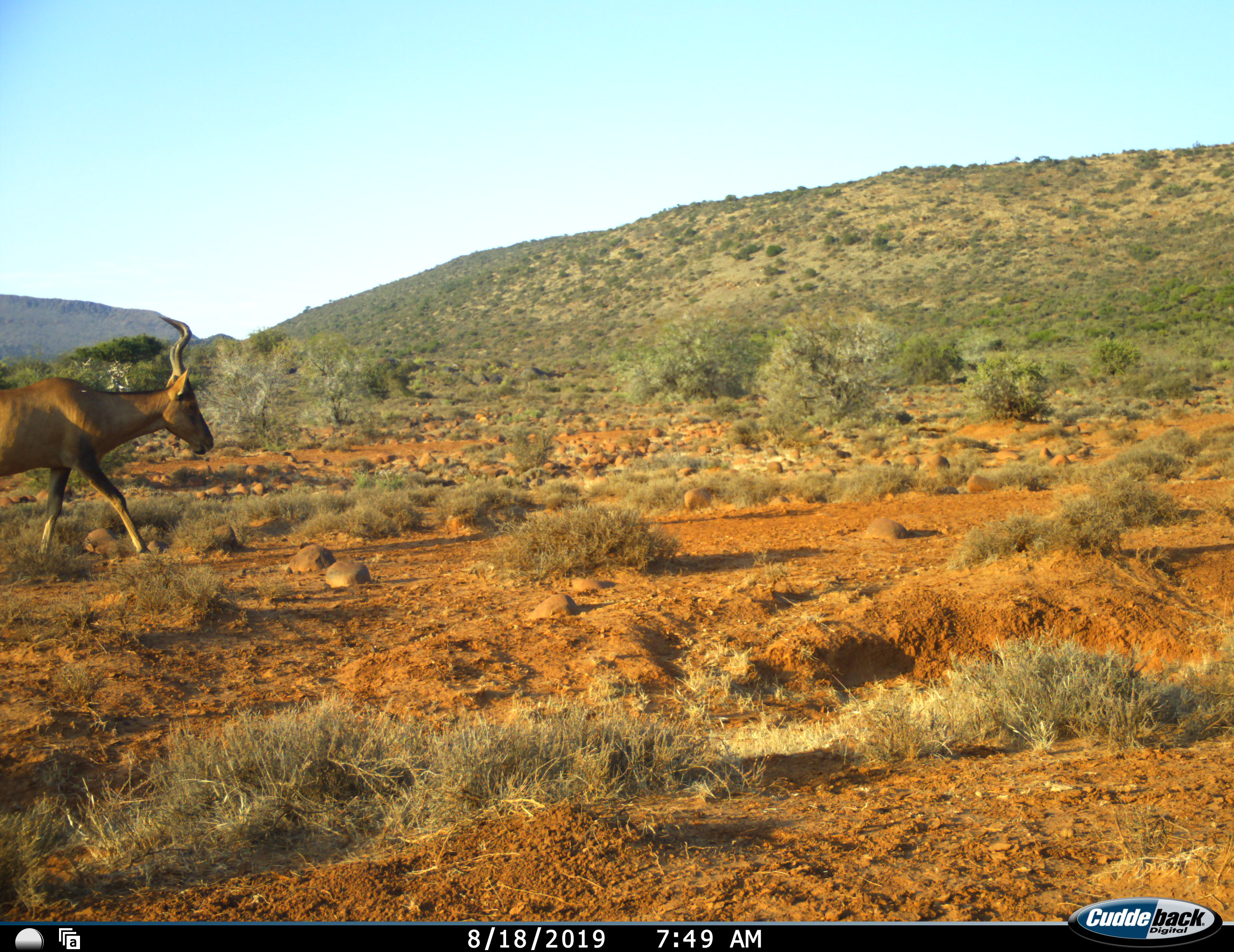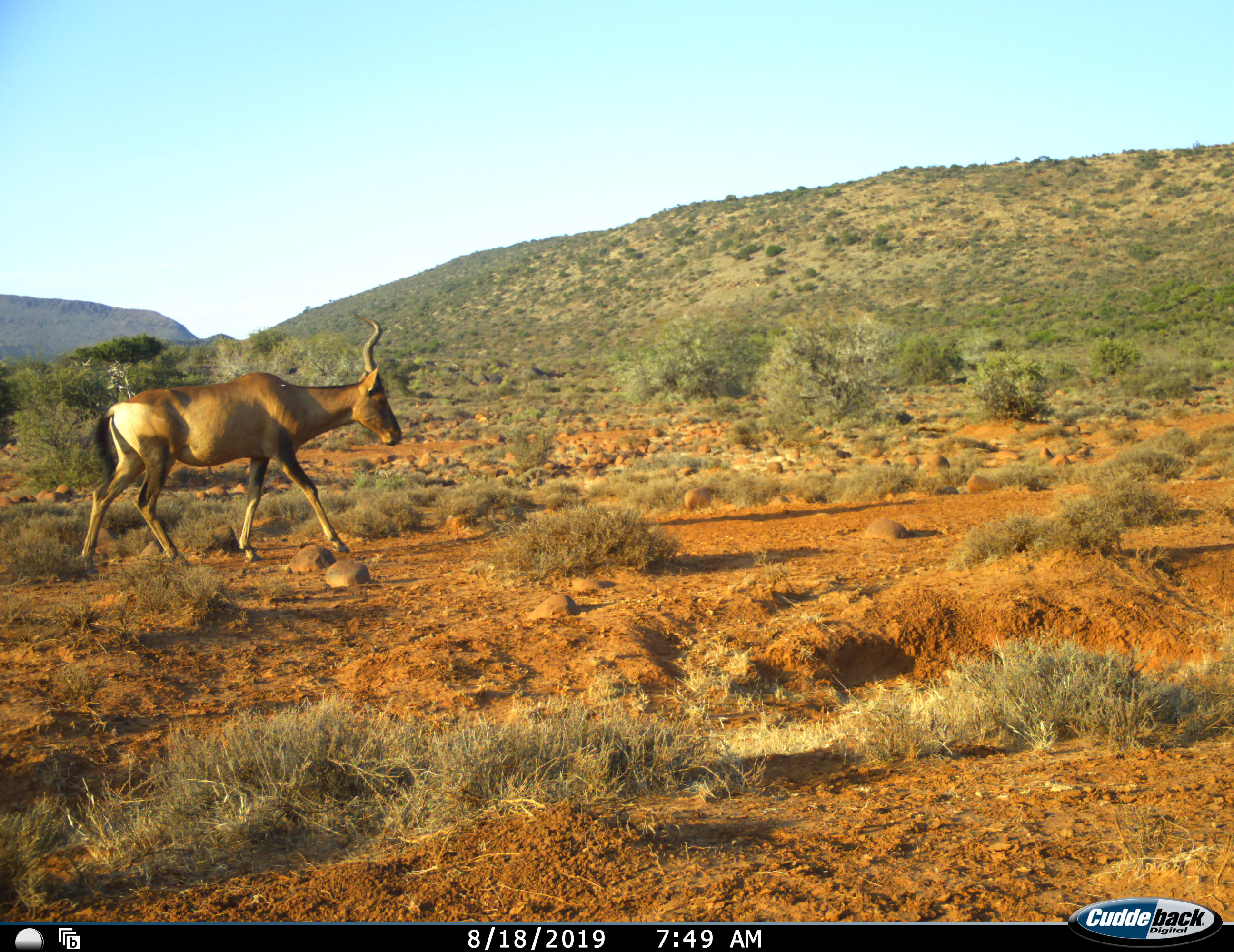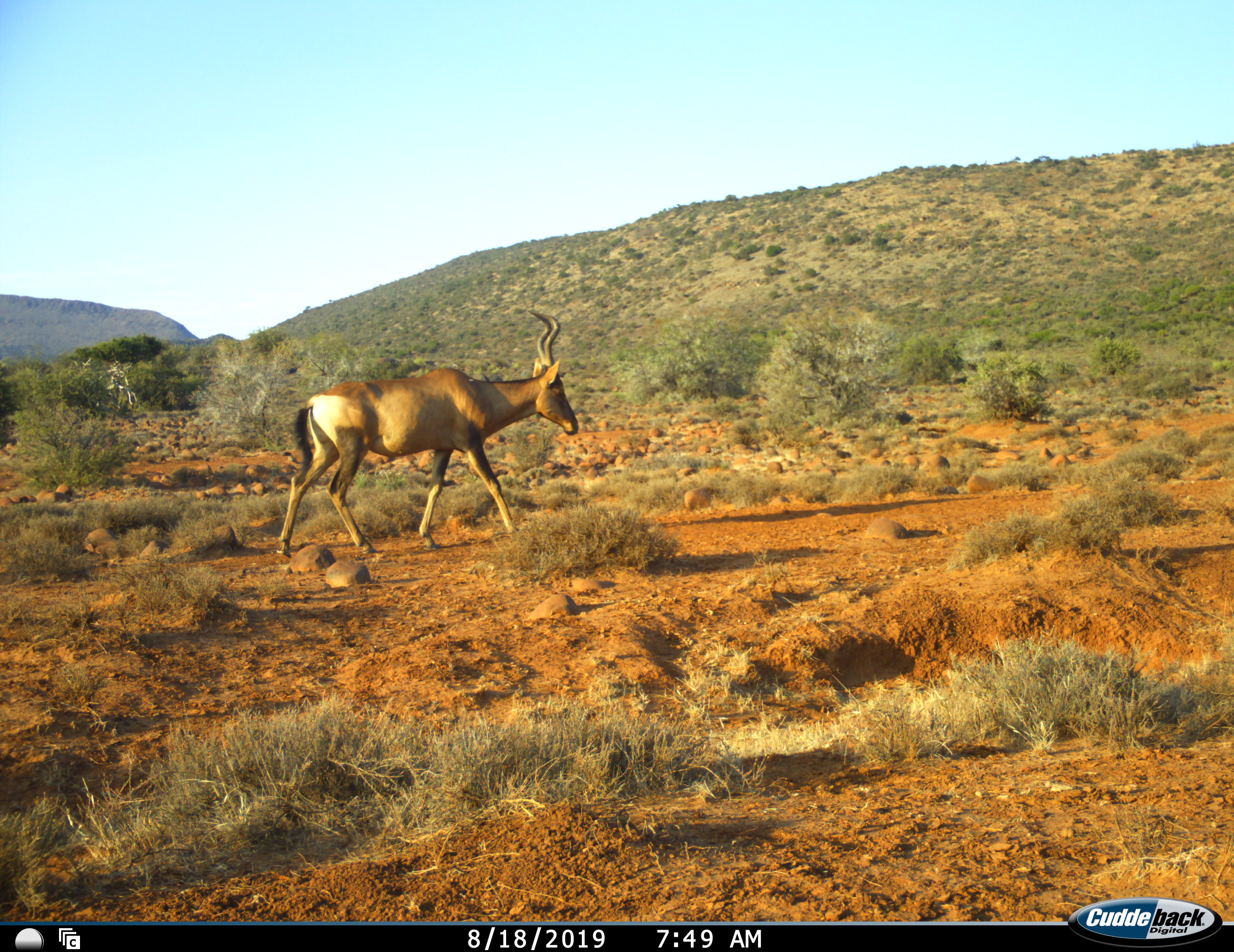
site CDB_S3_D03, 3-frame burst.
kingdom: Animalia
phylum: Chordata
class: Mammalia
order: Artiodactyla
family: Bovidae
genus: Alcelaphus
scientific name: Alcelaphus buselaphus caama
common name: red hartebeest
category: hartebeestred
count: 1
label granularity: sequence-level